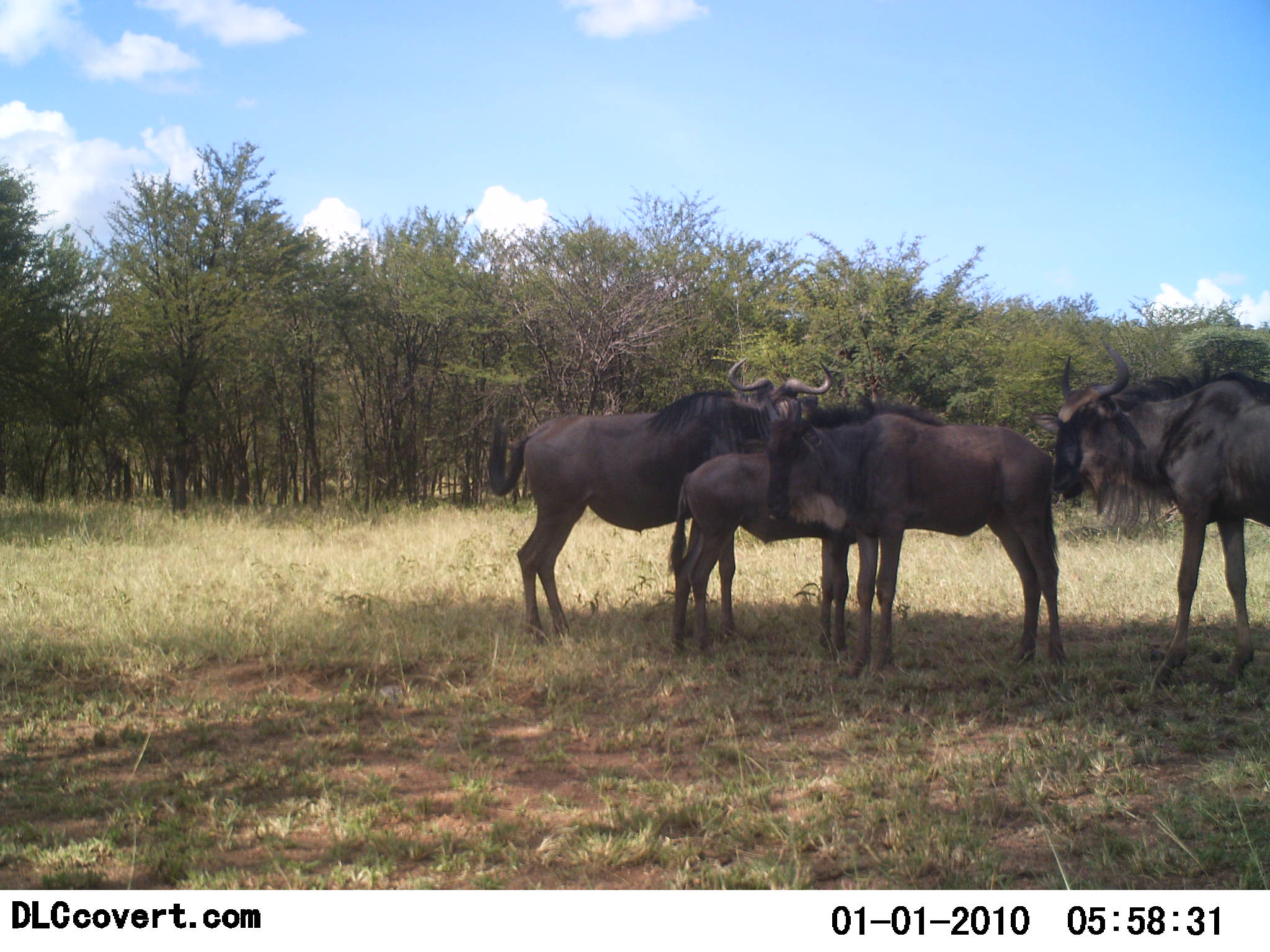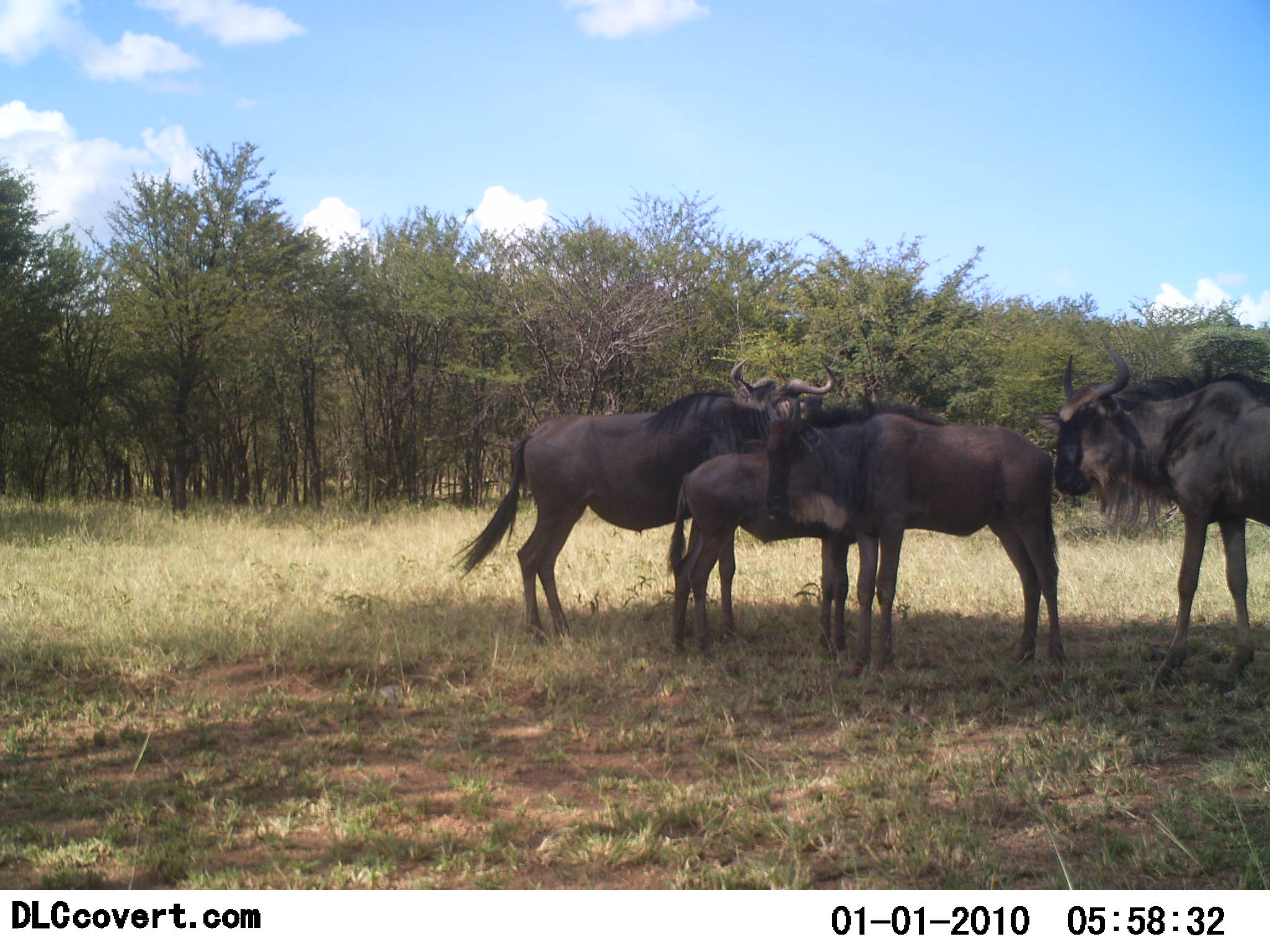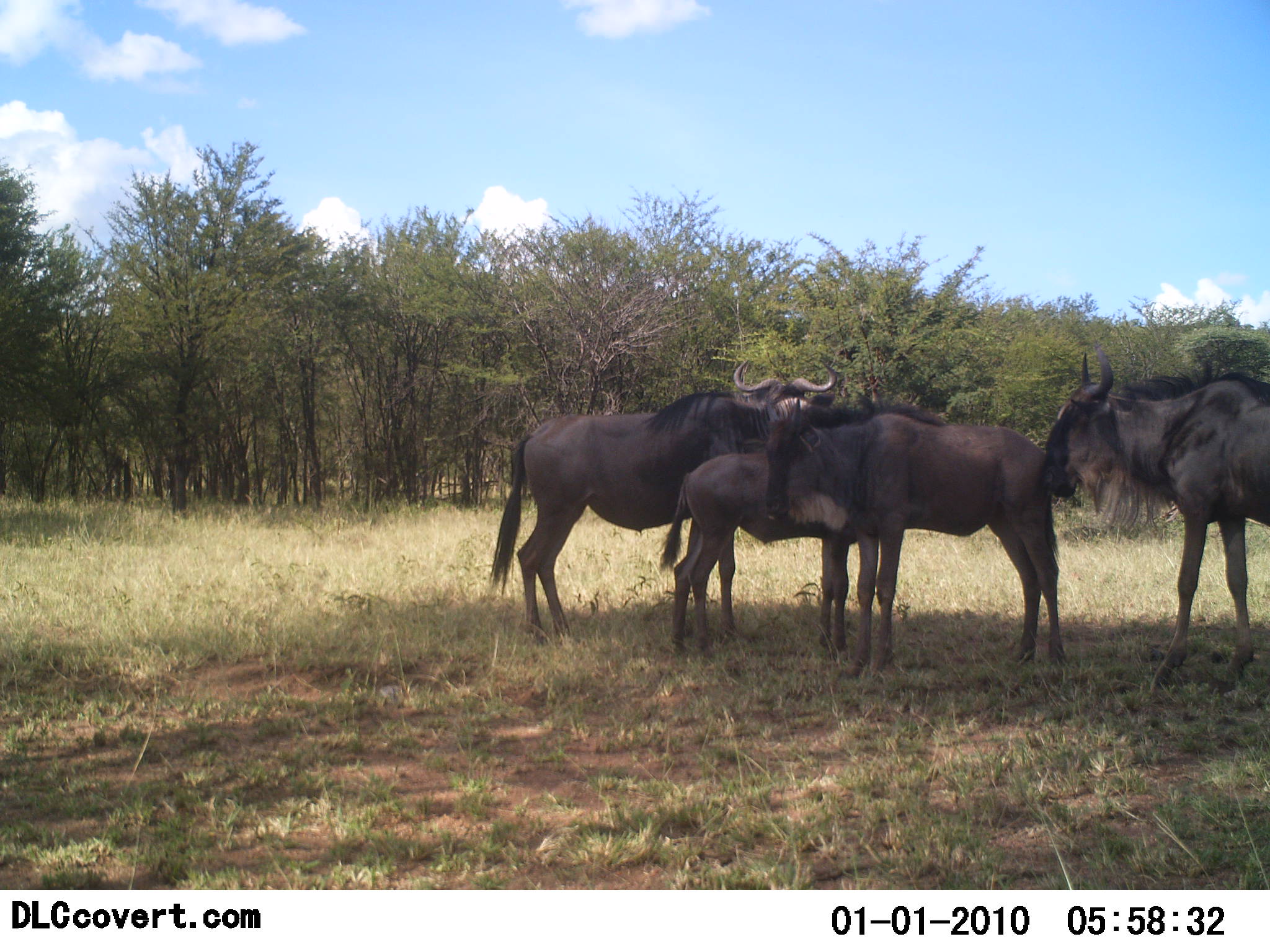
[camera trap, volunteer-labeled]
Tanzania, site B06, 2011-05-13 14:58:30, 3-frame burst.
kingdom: Animalia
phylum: Chordata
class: Mammalia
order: Artiodactyla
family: Bovidae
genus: Connochaetes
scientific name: Connochaetes taurinus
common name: blue wildebeest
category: wildebeest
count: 4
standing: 100%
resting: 0%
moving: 0%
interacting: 0%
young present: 67%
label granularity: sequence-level